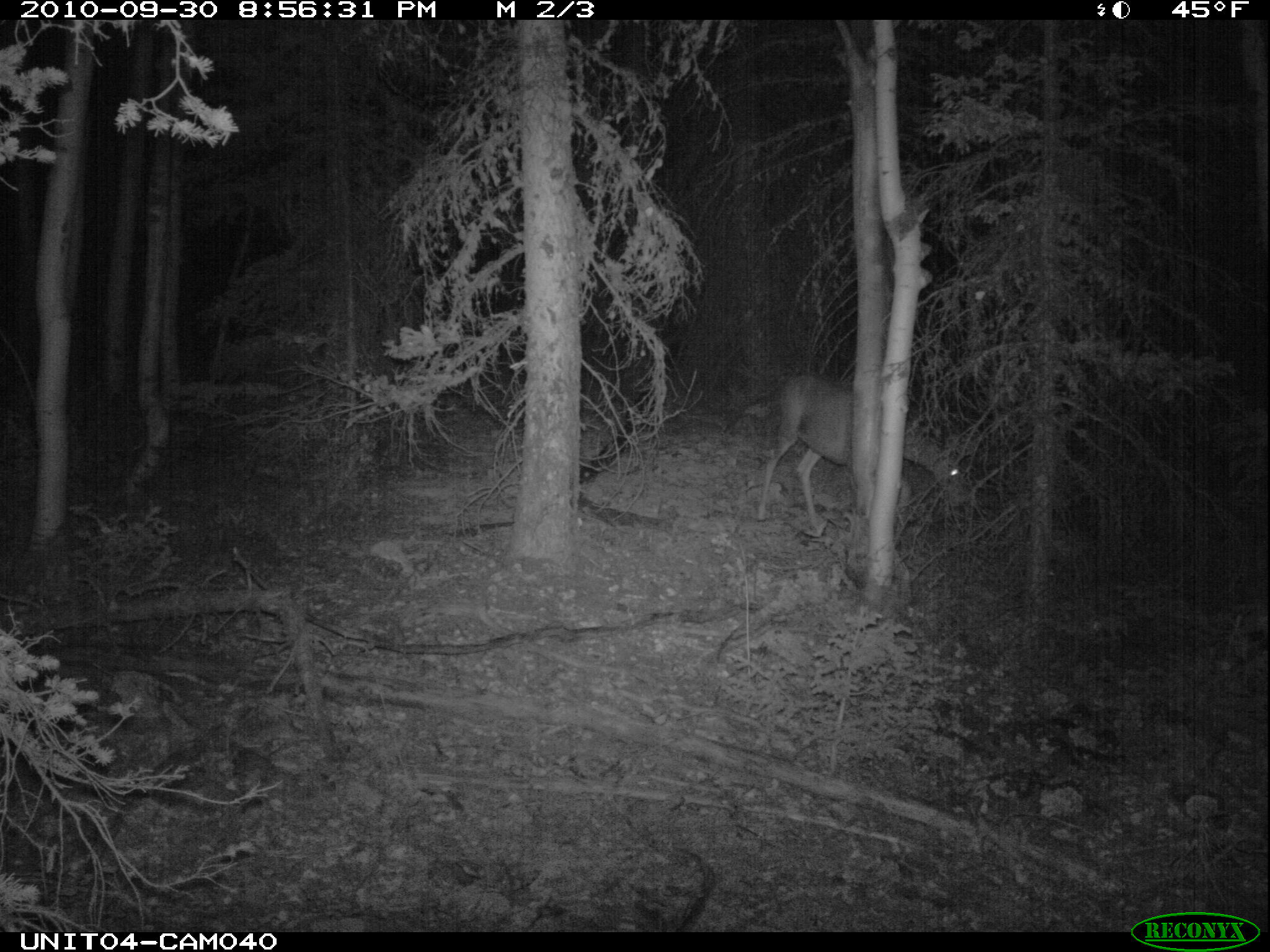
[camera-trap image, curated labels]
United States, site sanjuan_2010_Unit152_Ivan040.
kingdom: Animalia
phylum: Chordata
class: Mammalia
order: Artiodactyla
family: Cervidae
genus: Odocoileus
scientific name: Odocoileus hemionus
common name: mule deer